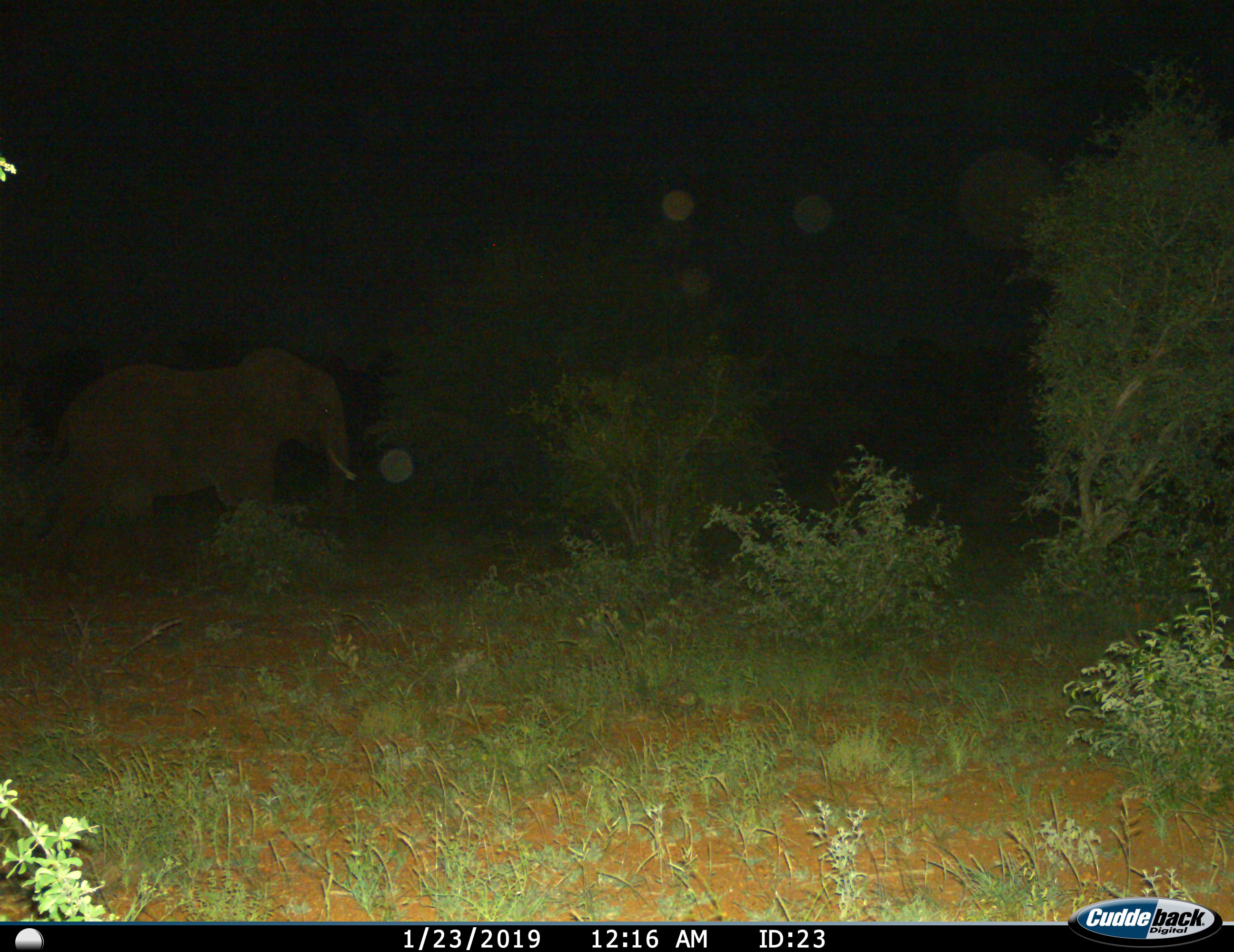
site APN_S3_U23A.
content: unidentified animal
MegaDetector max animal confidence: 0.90